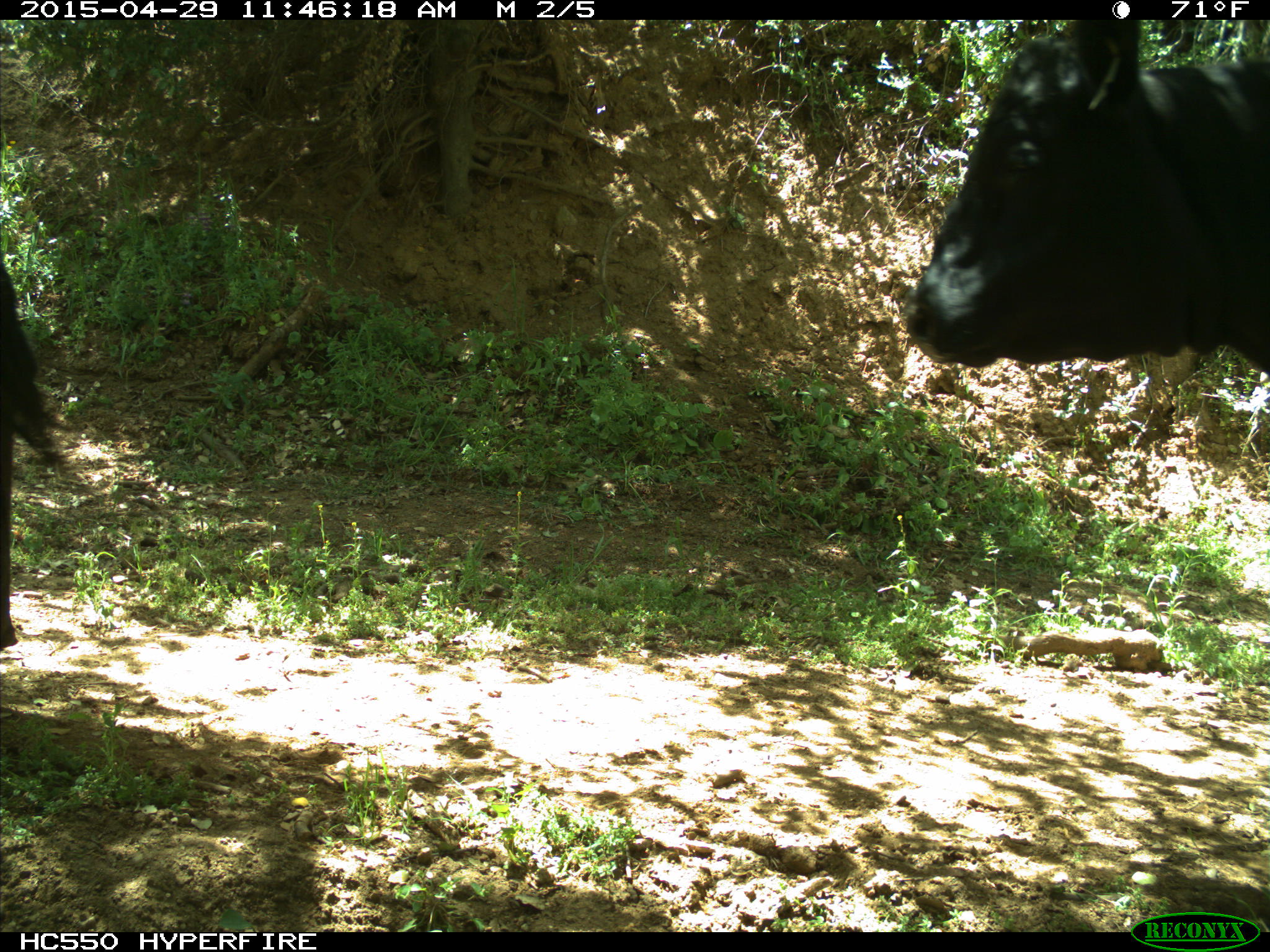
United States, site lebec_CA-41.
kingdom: Animalia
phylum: Chordata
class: Mammalia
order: Artiodactyla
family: Bovidae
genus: Bos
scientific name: Bos taurus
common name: domestic cow